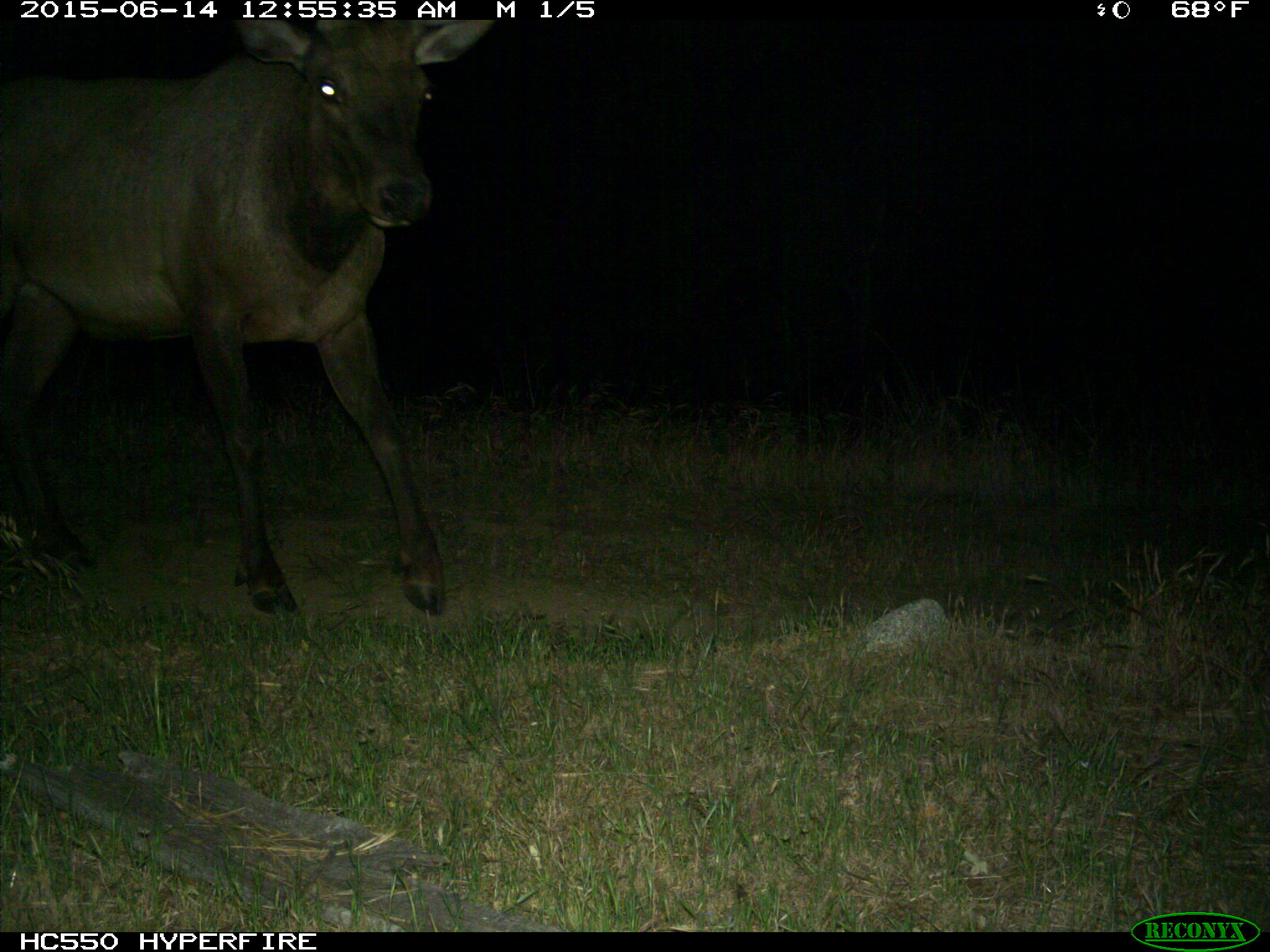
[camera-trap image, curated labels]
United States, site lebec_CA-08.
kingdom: Animalia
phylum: Chordata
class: Mammalia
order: Artiodactyla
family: Cervidae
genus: Cervus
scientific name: Cervus canadensis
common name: elk